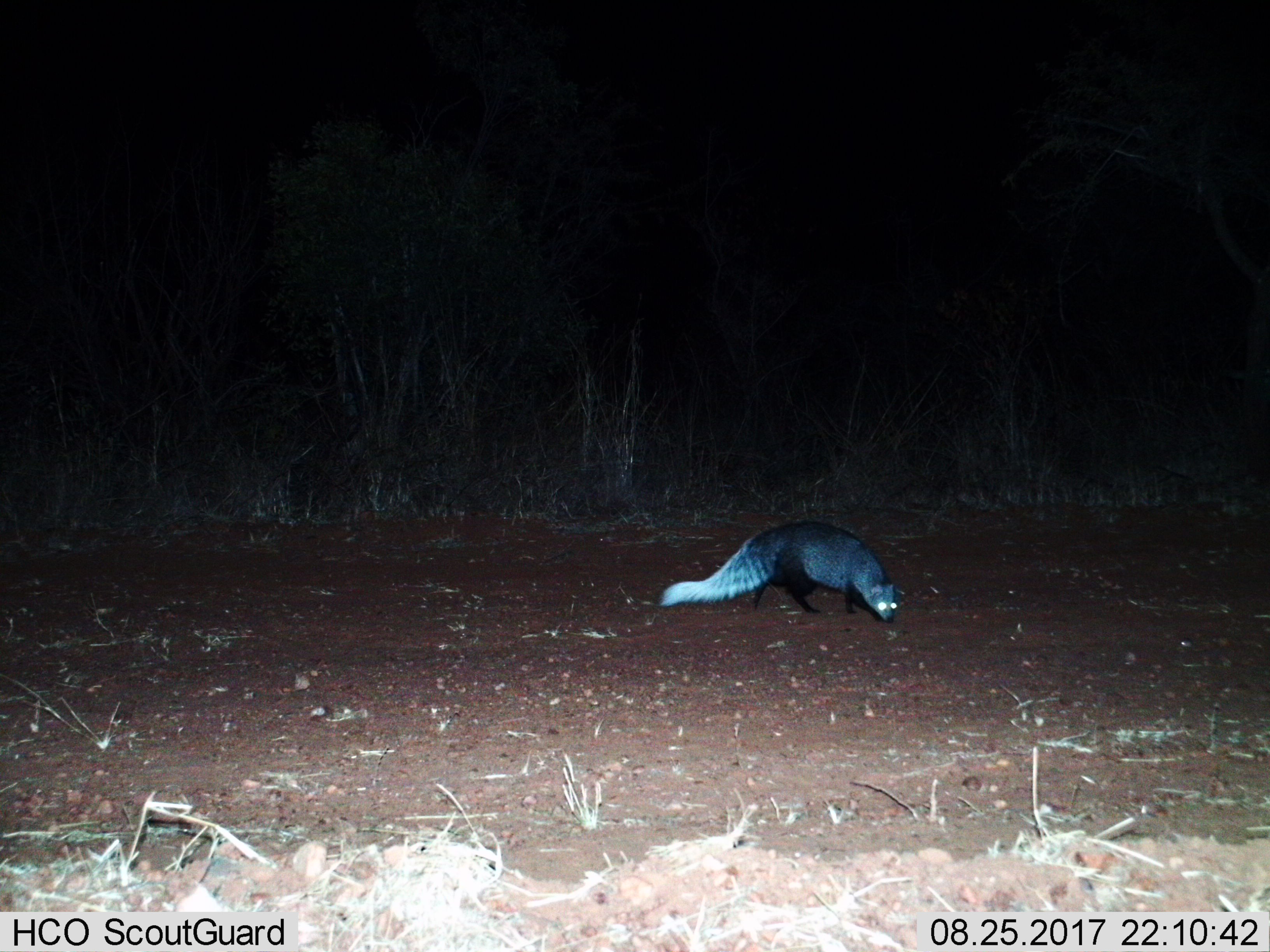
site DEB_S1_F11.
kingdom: Animalia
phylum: Chordata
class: Mammalia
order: Carnivora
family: Herpestidae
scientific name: Herpestidae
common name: mongoose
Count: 1.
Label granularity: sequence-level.